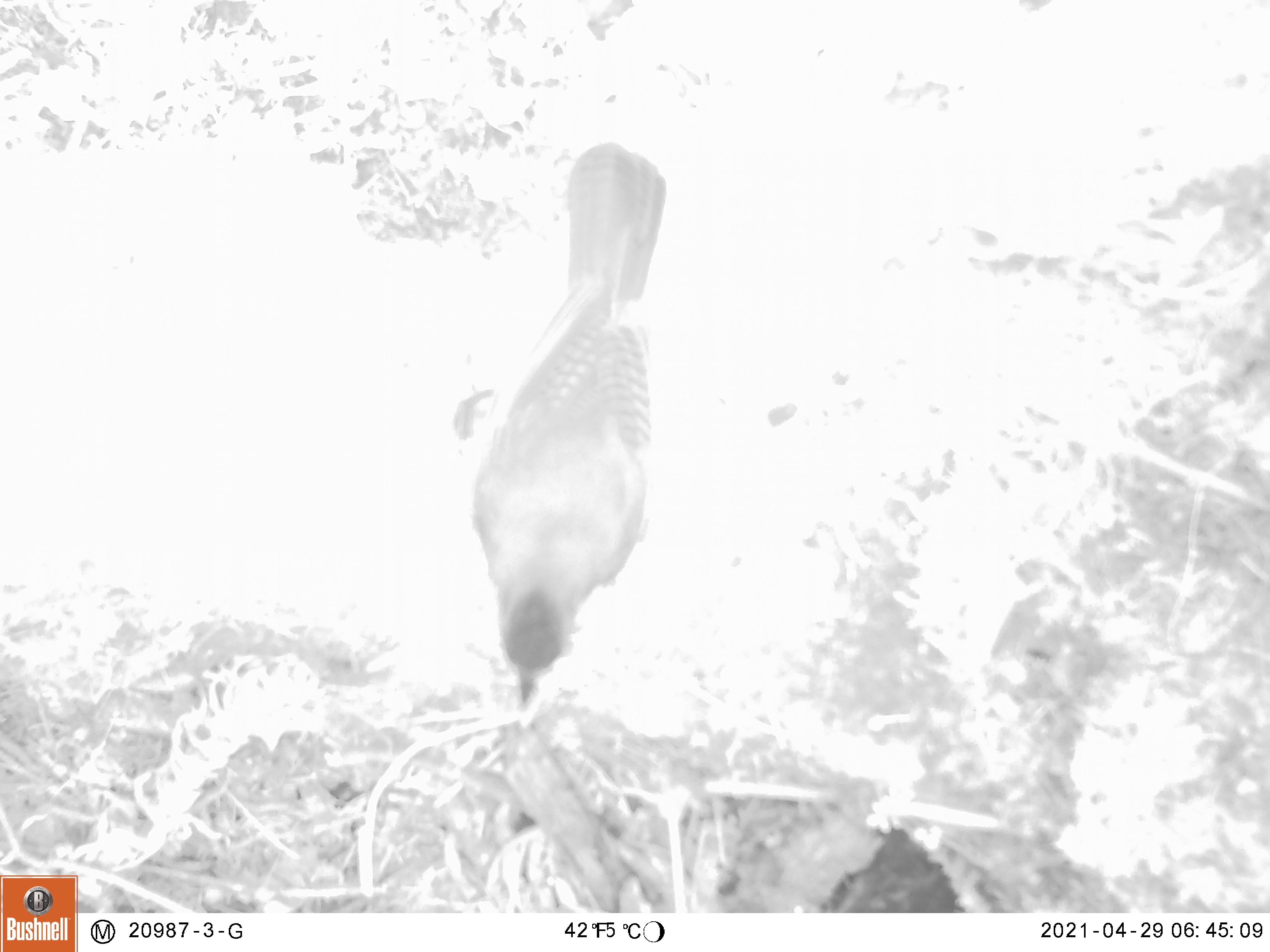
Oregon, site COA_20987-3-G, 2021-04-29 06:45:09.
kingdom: Animalia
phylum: Chordata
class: Aves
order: Passeriformes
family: Corvidae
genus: Cyanocitta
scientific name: Cyanocitta stelleri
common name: steller's jay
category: stellers jay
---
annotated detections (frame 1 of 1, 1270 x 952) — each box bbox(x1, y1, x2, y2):
stellers jay: bbox(456, 132, 674, 714)